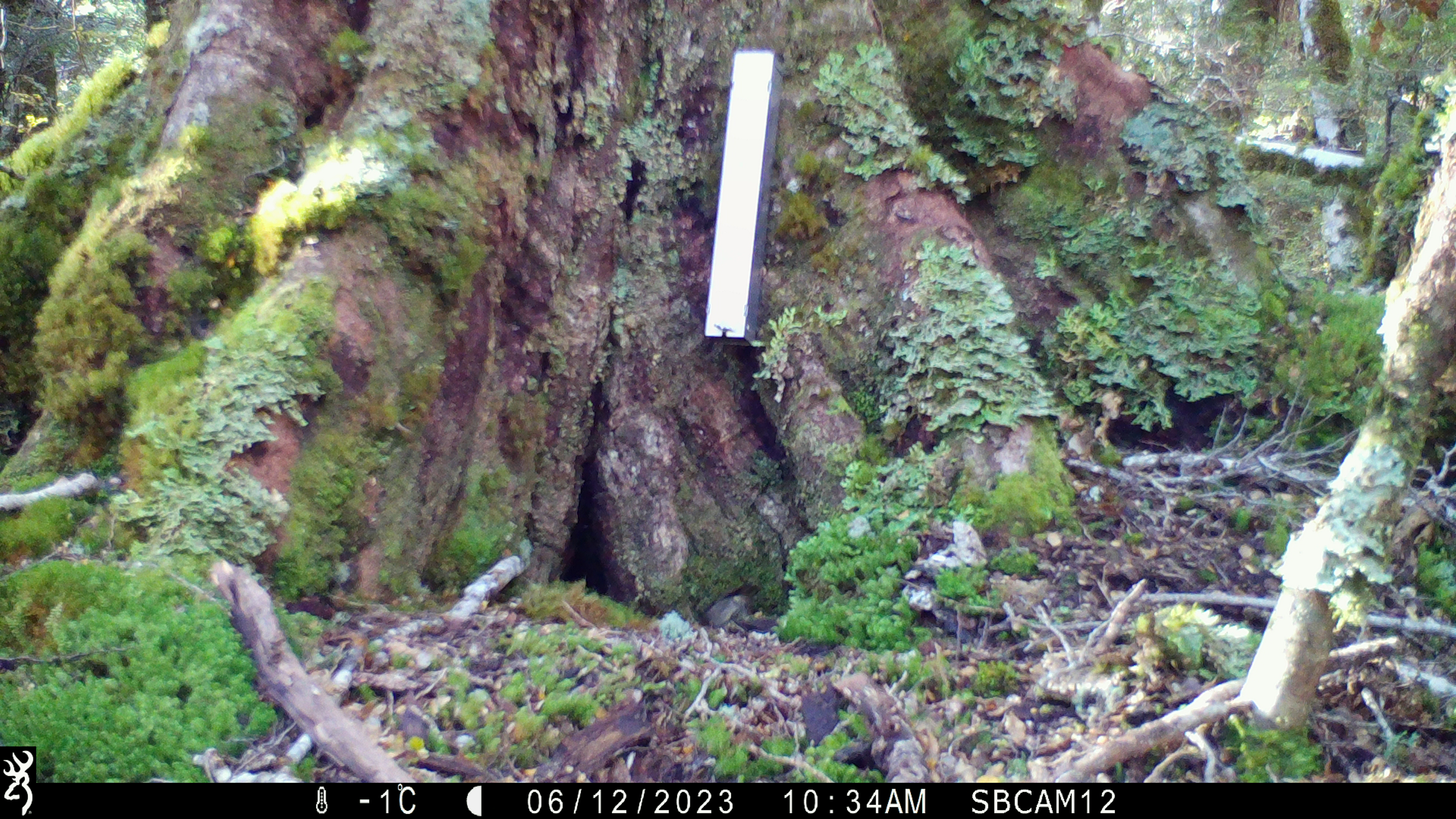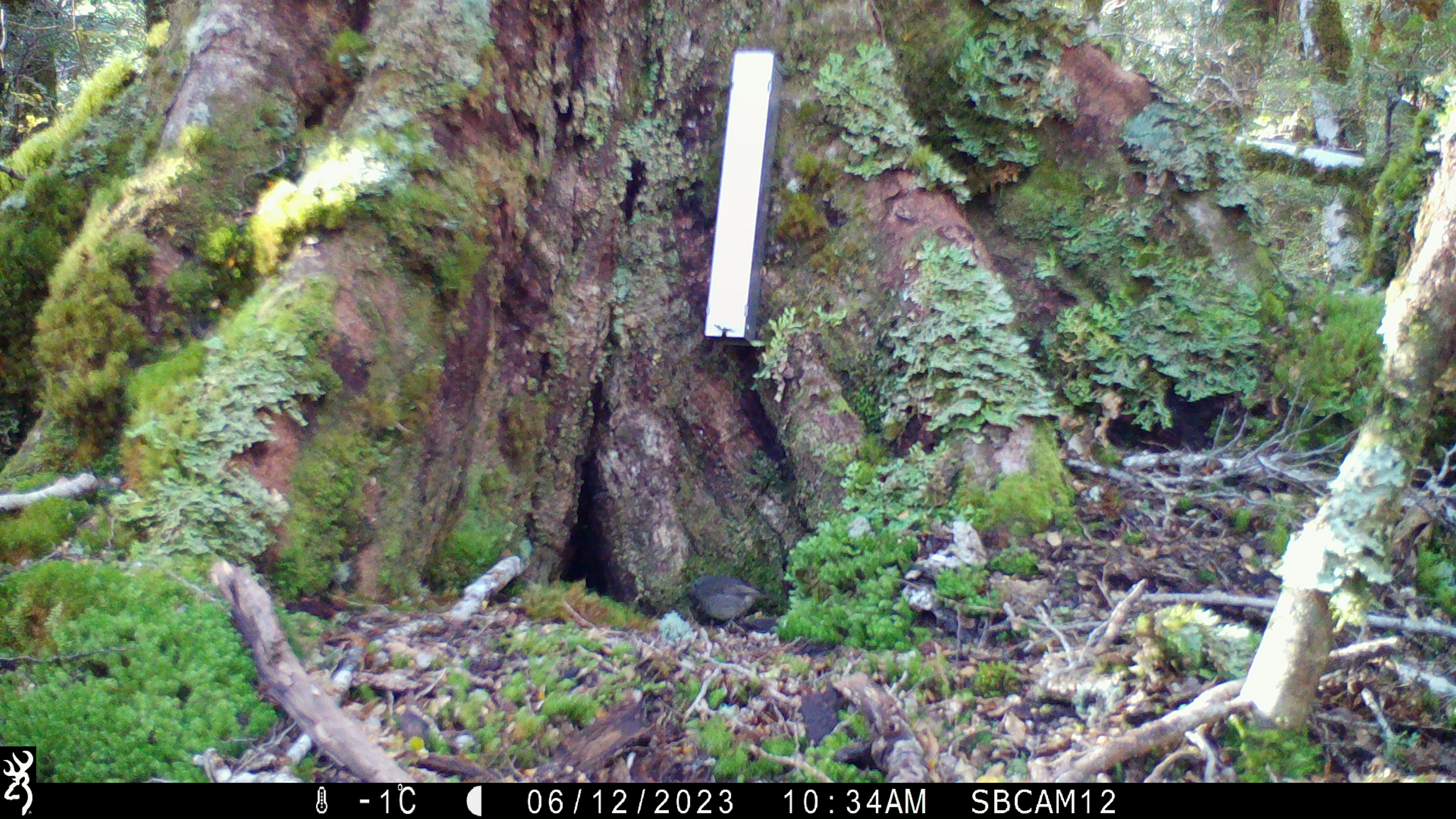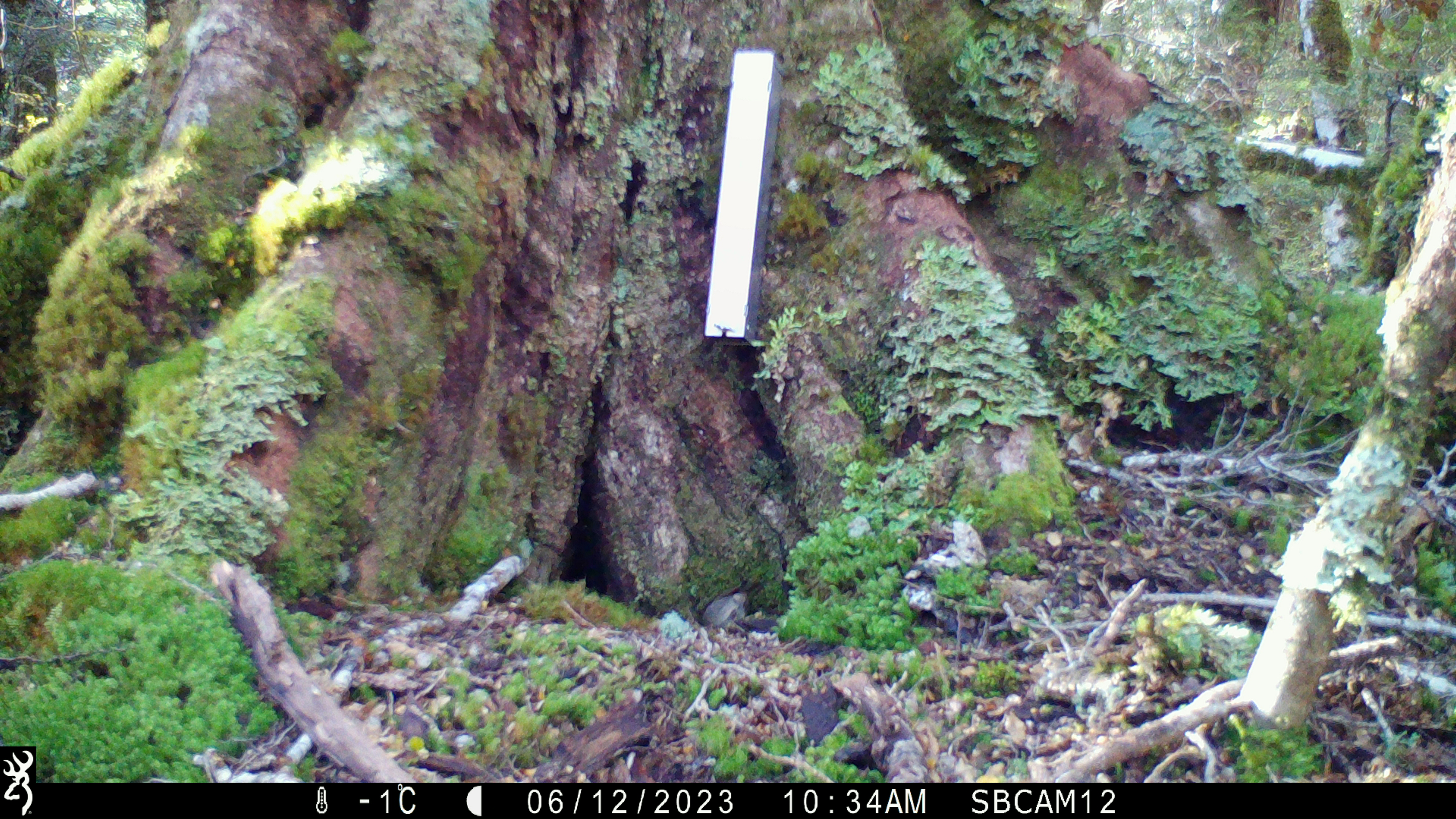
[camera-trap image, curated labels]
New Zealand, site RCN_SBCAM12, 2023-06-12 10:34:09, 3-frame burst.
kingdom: Animalia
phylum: Chordata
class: Aves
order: Passeriformes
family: Petroicidae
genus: Petroica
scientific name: Petroica australis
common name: new zealand robin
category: robin